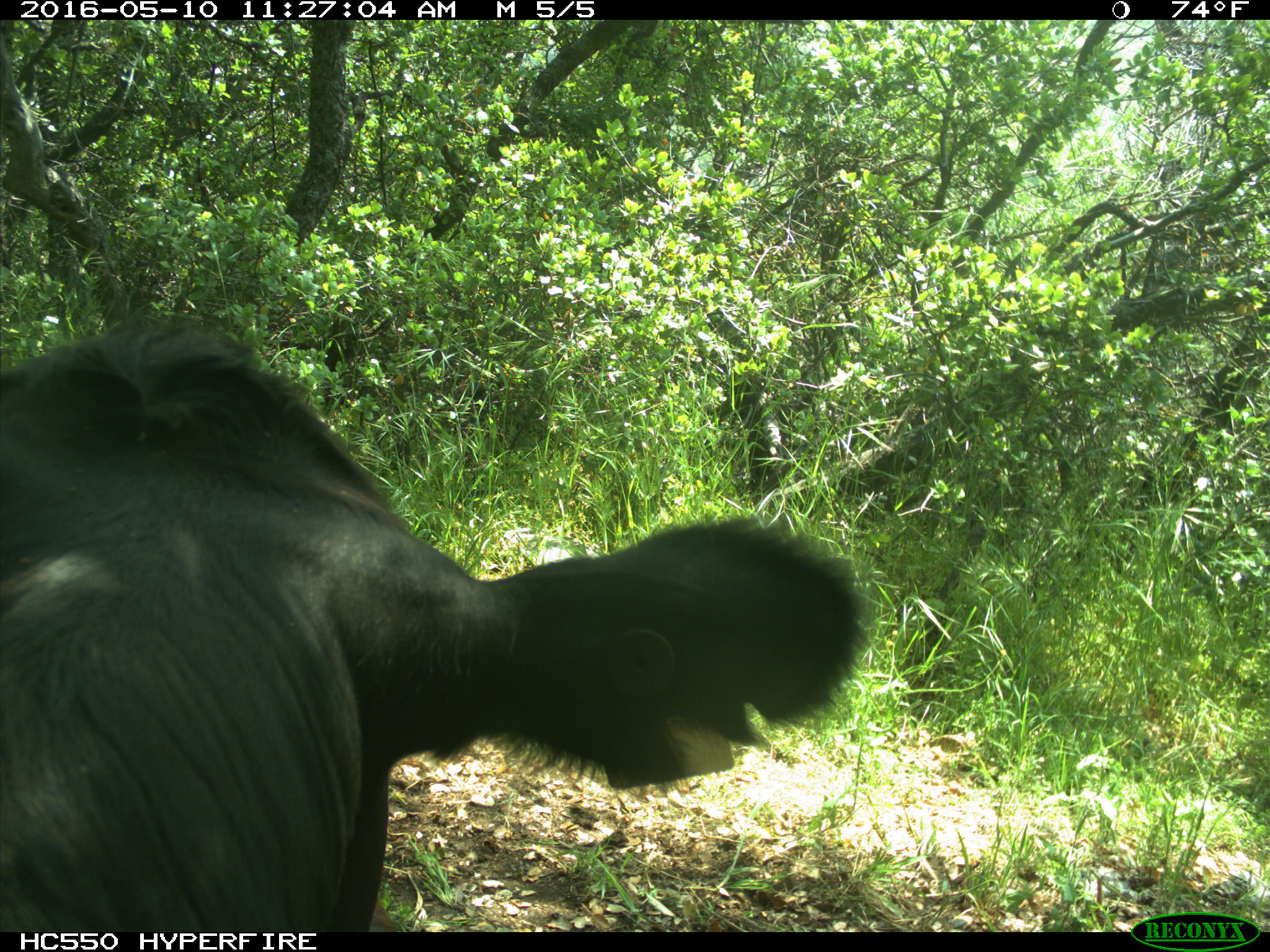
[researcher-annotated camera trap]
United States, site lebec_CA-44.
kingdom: Animalia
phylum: Chordata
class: Mammalia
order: Artiodactyla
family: Bovidae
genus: Bos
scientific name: Bos taurus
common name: domestic cow